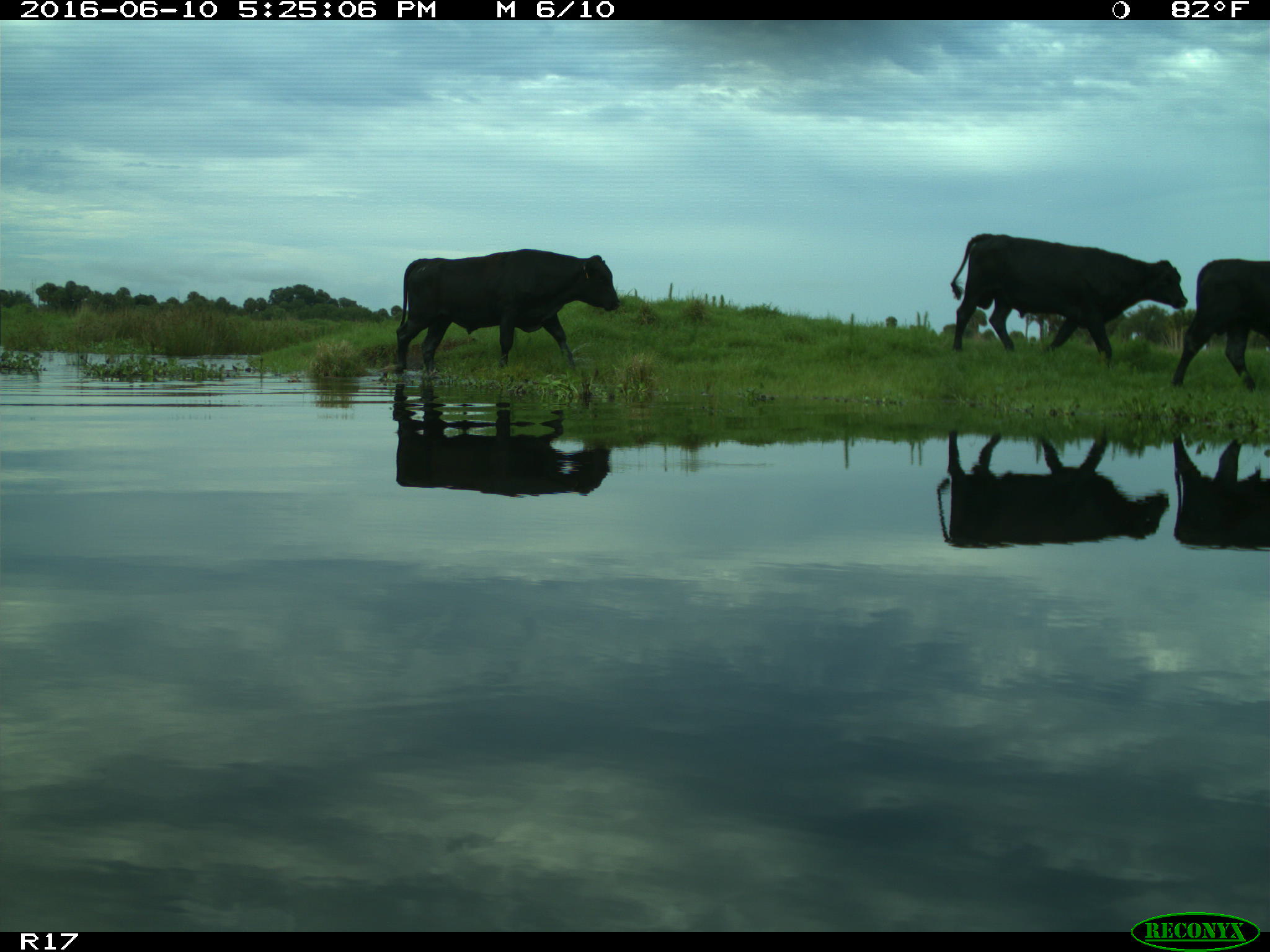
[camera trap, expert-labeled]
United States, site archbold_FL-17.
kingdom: Animalia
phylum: Chordata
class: Mammalia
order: Artiodactyla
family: Bovidae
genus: Bos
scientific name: Bos taurus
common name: domestic cow